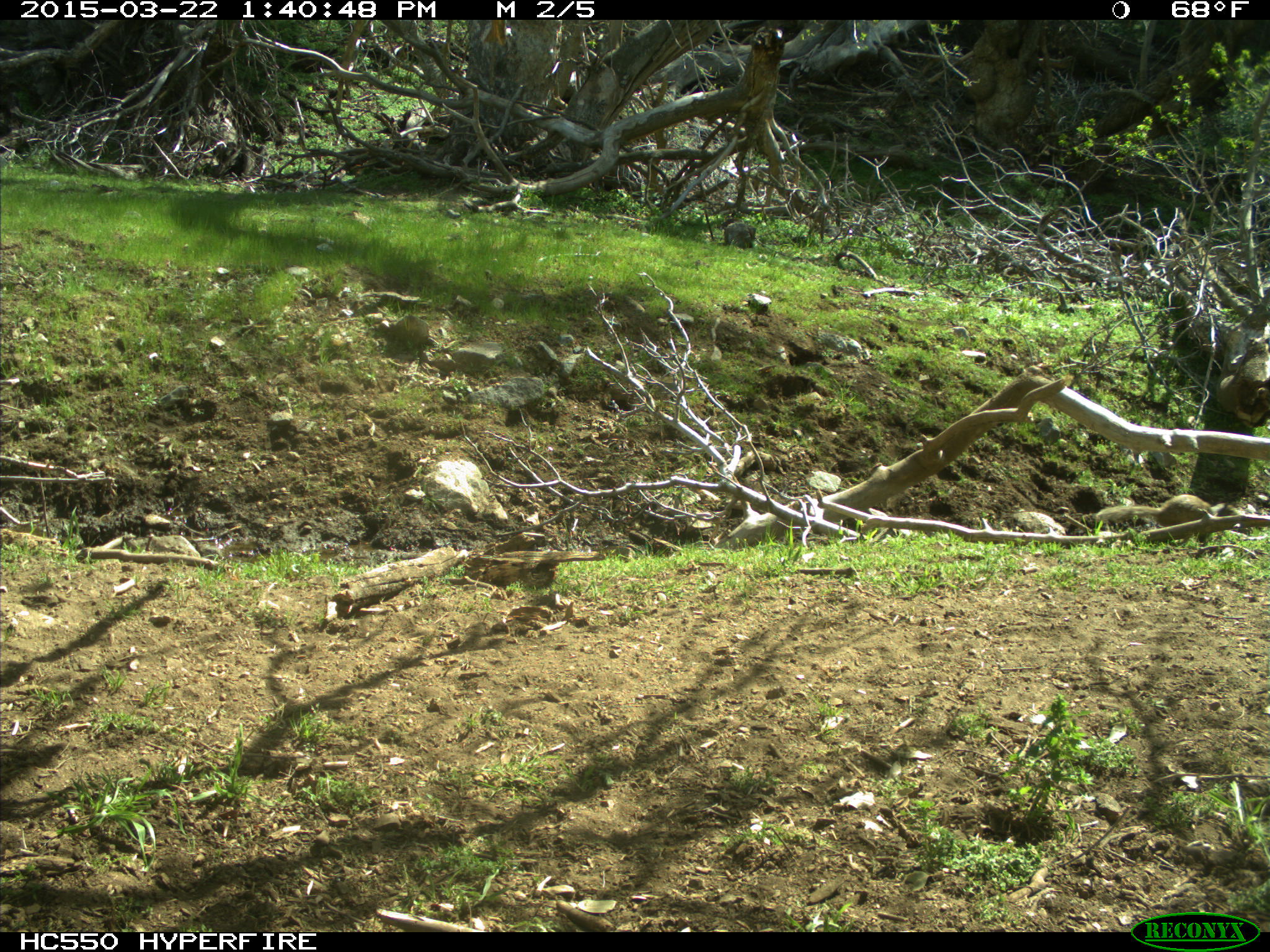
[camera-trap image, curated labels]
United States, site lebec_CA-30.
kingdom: Animalia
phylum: Chordata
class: Mammalia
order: Rodentia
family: Sciuridae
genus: Otospermophilus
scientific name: Otospermophilus beecheyi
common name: california ground squirrel